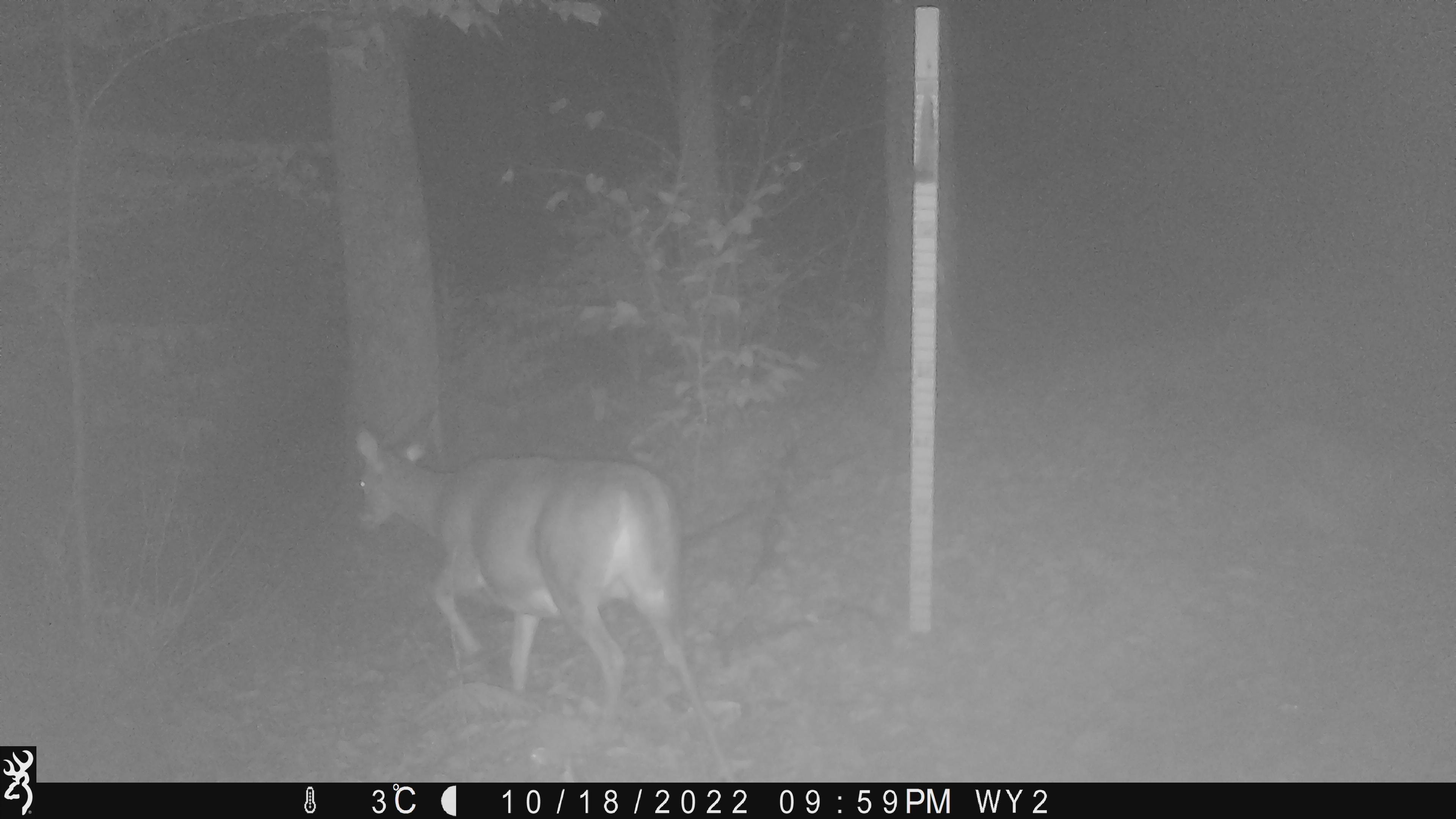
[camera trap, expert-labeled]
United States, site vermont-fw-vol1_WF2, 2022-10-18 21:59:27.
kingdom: Animalia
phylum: Chordata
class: Mammalia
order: Artiodactyla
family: Cervidae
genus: Odocoileus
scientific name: Odocoileus virginianus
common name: white-tailed deer